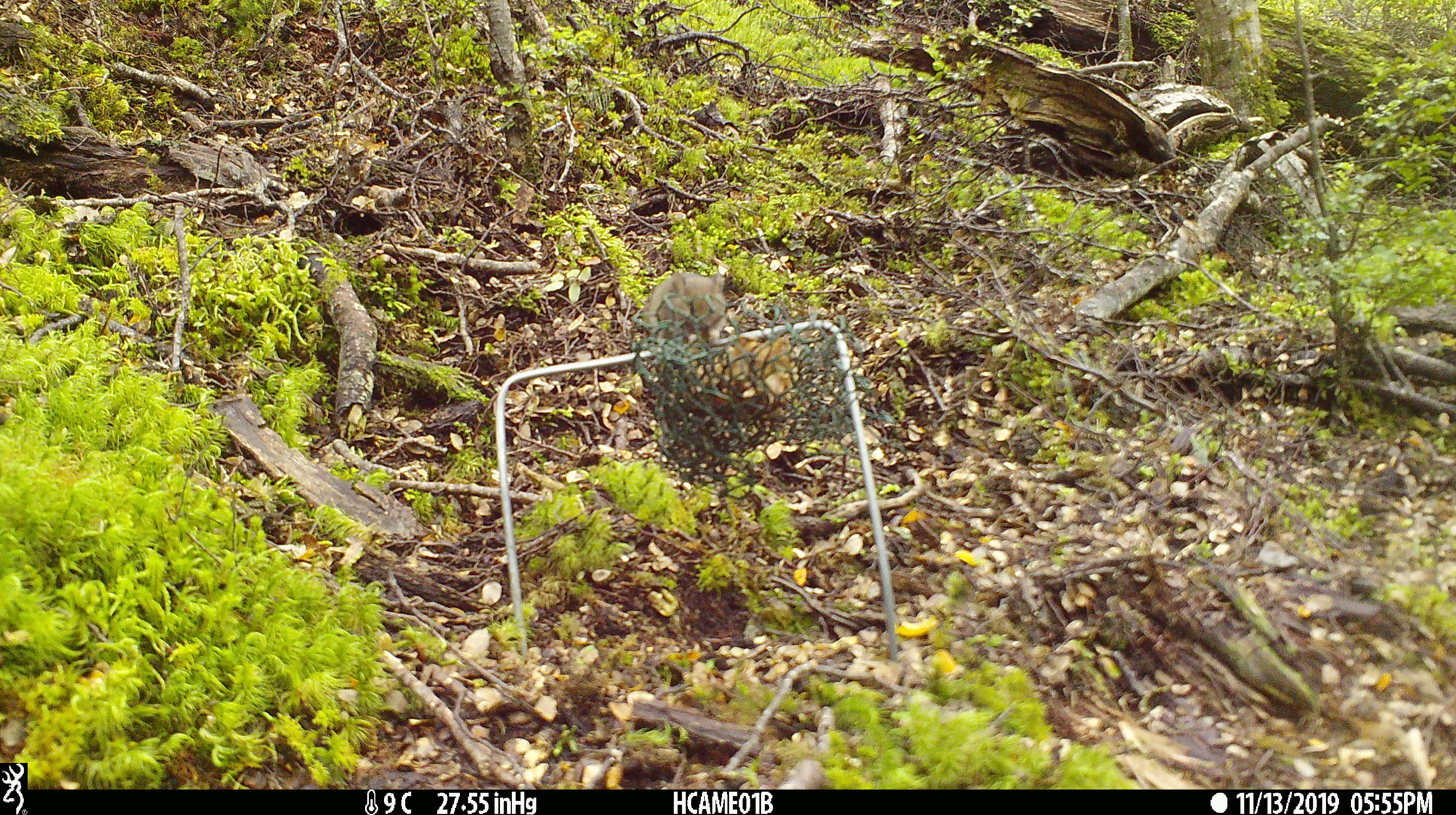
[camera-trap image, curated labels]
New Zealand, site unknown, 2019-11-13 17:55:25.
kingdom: Animalia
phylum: Chordata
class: Mammalia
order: Rodentia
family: Muridae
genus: Mus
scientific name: Mus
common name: mouse